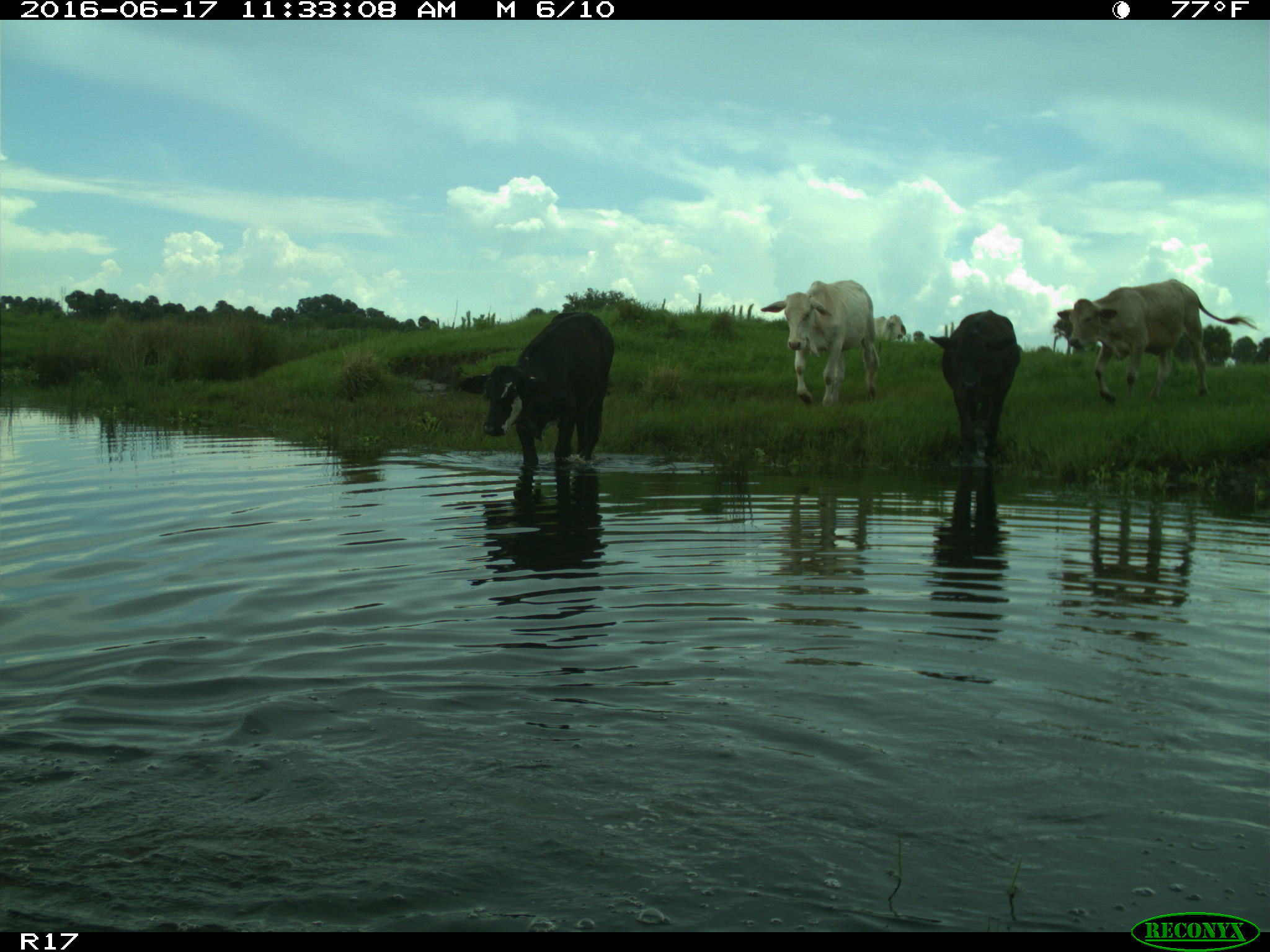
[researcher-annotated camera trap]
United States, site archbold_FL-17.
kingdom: Animalia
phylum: Chordata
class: Mammalia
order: Artiodactyla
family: Bovidae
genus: Bos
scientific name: Bos taurus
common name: domestic cow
Bos taurus (domestic cow).